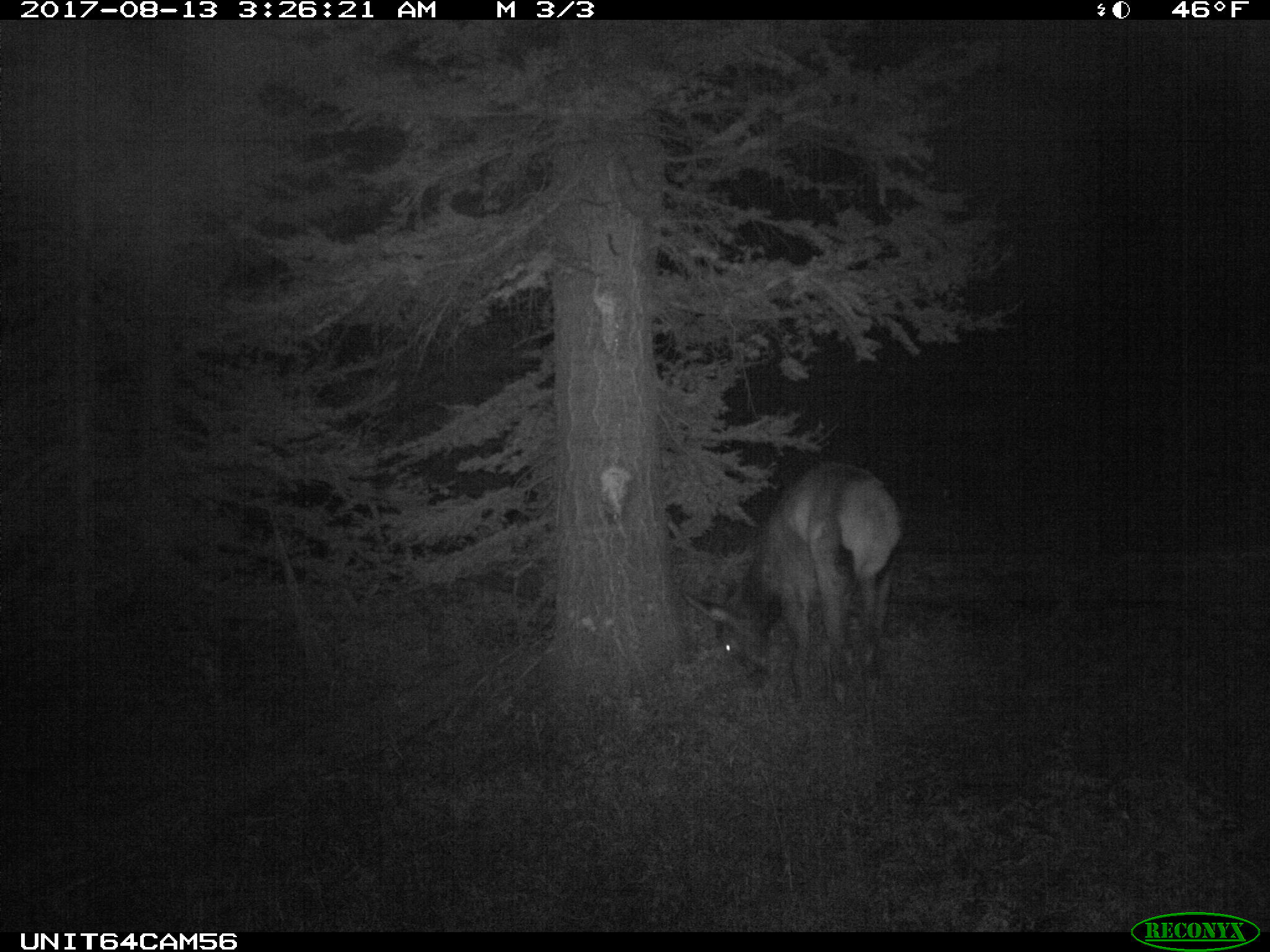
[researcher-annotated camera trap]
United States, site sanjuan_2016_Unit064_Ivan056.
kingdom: Animalia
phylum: Chordata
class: Mammalia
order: Artiodactyla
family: Cervidae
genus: Cervus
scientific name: Cervus elaphus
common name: red deer